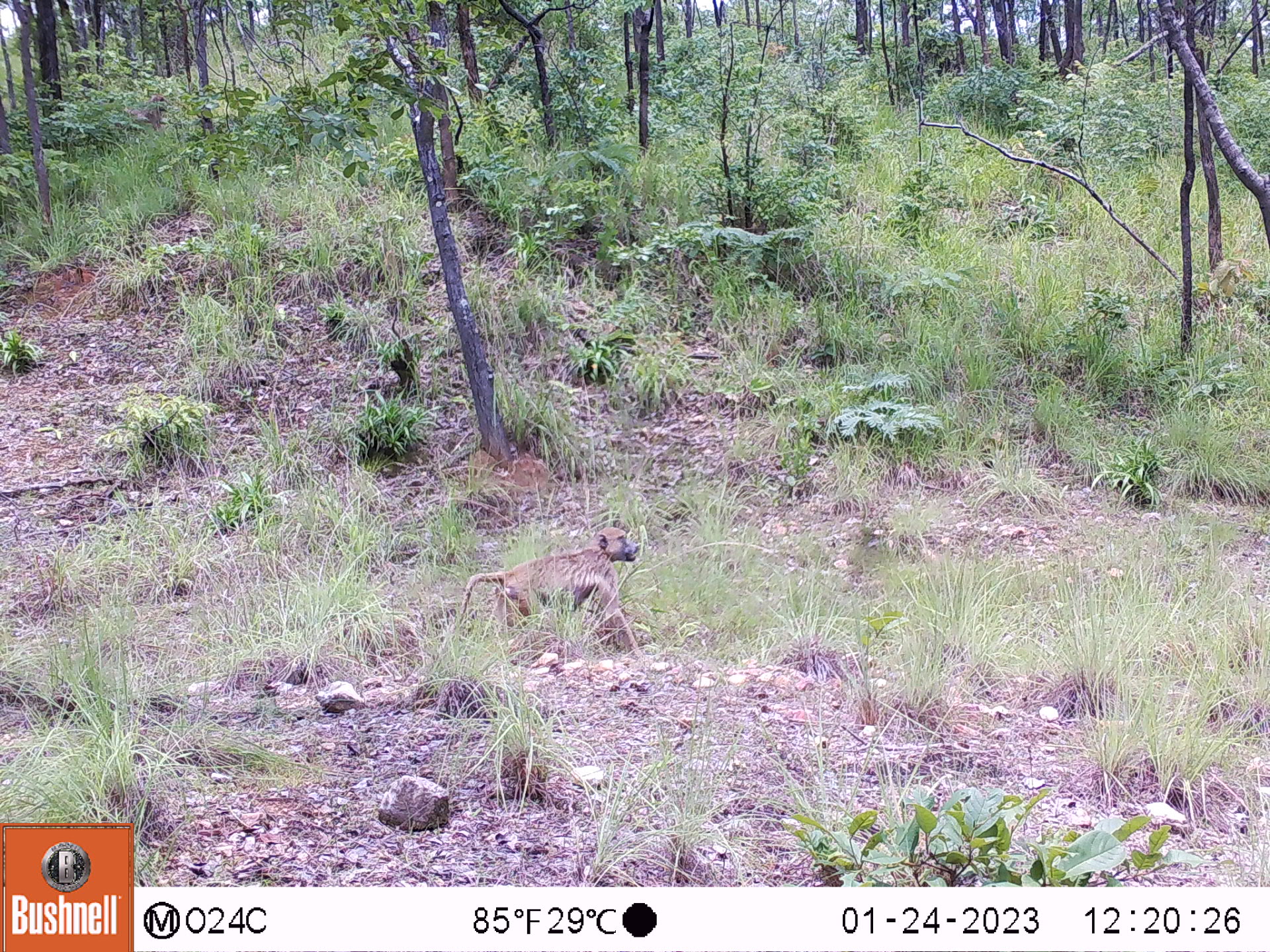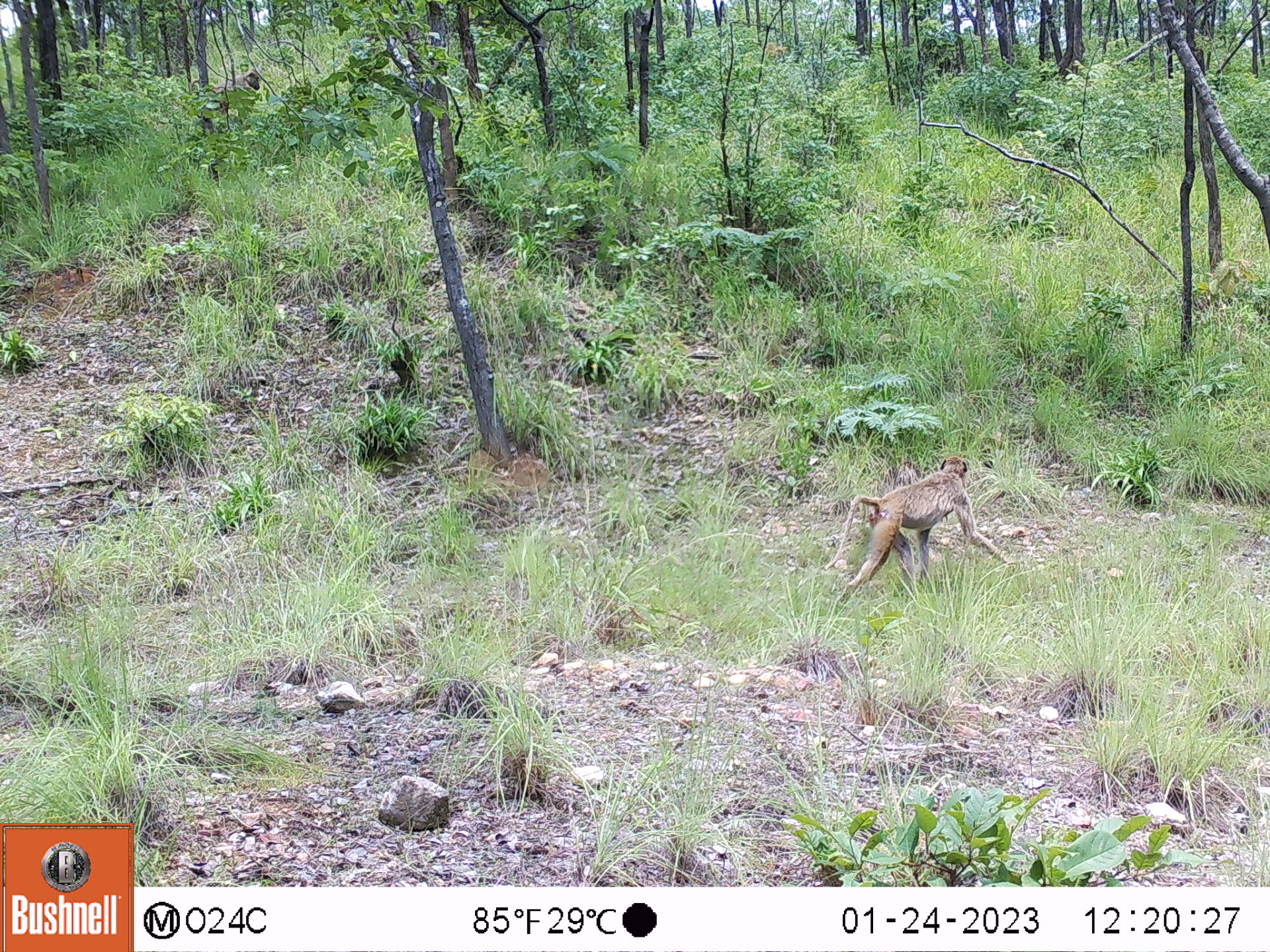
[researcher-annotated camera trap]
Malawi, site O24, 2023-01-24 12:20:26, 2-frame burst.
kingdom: Animalia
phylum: Chordata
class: Mammalia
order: Primates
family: Cercopithecidae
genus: Papio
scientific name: Papio cynocephalus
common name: yellow baboon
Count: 1.